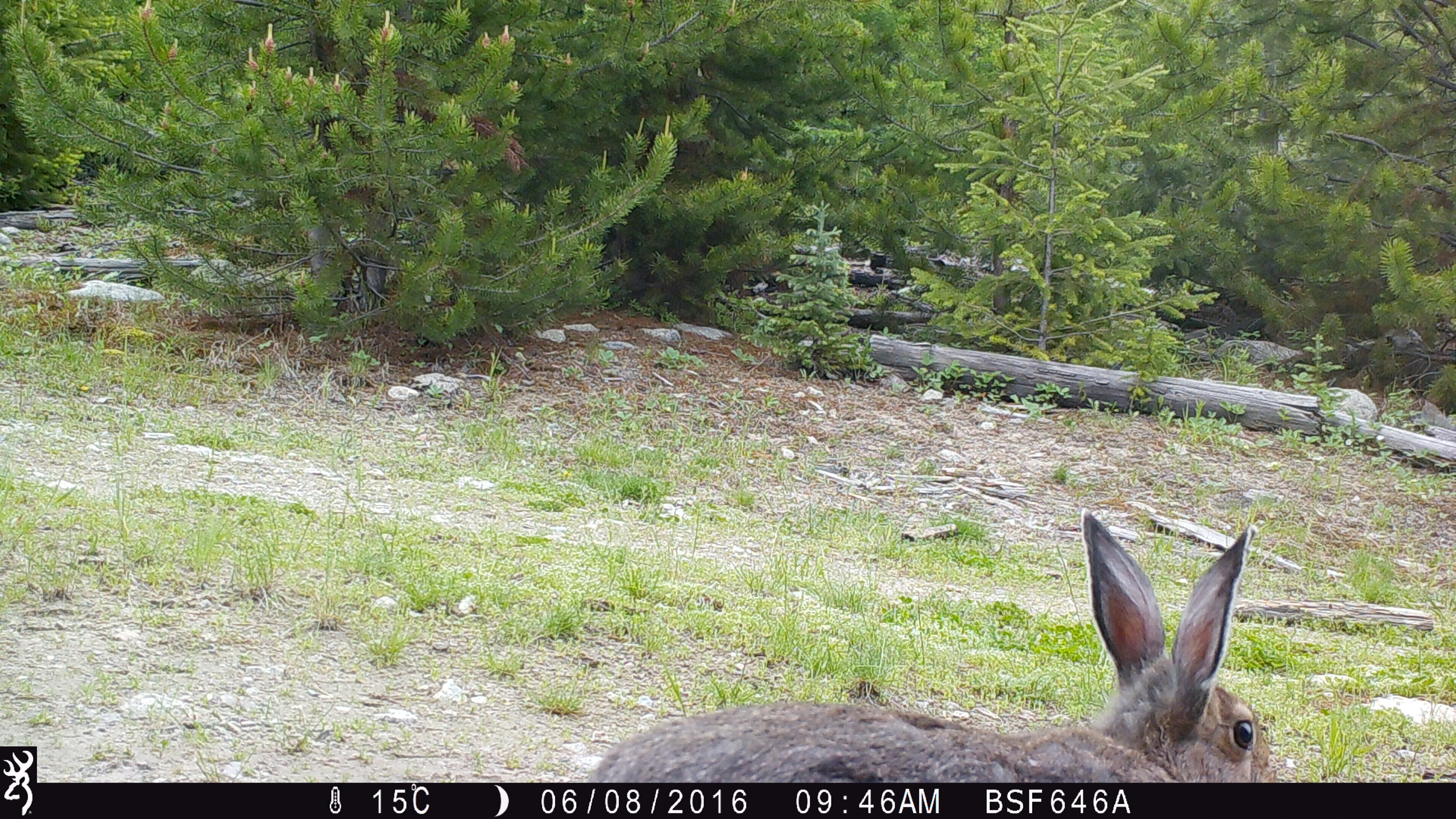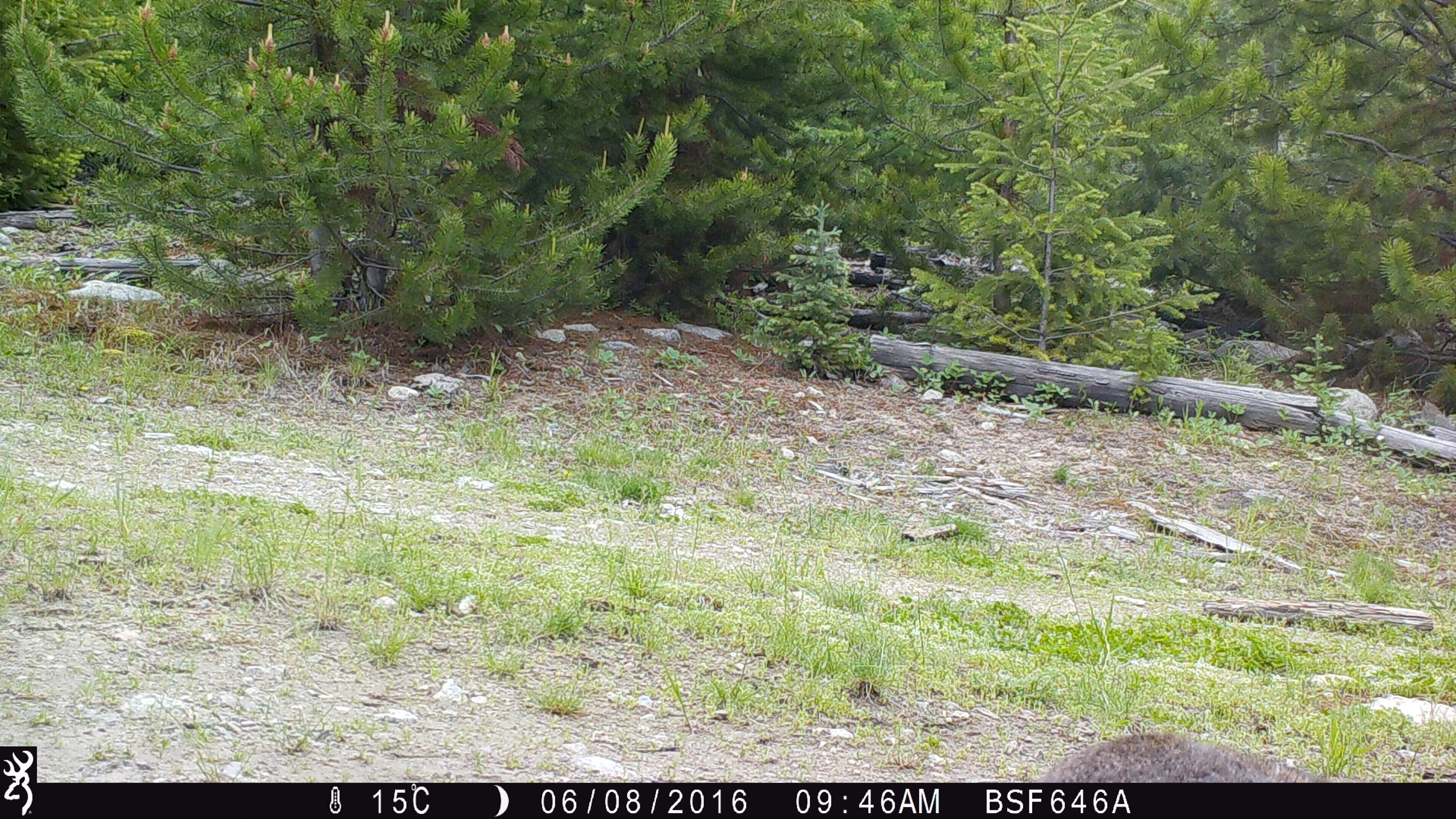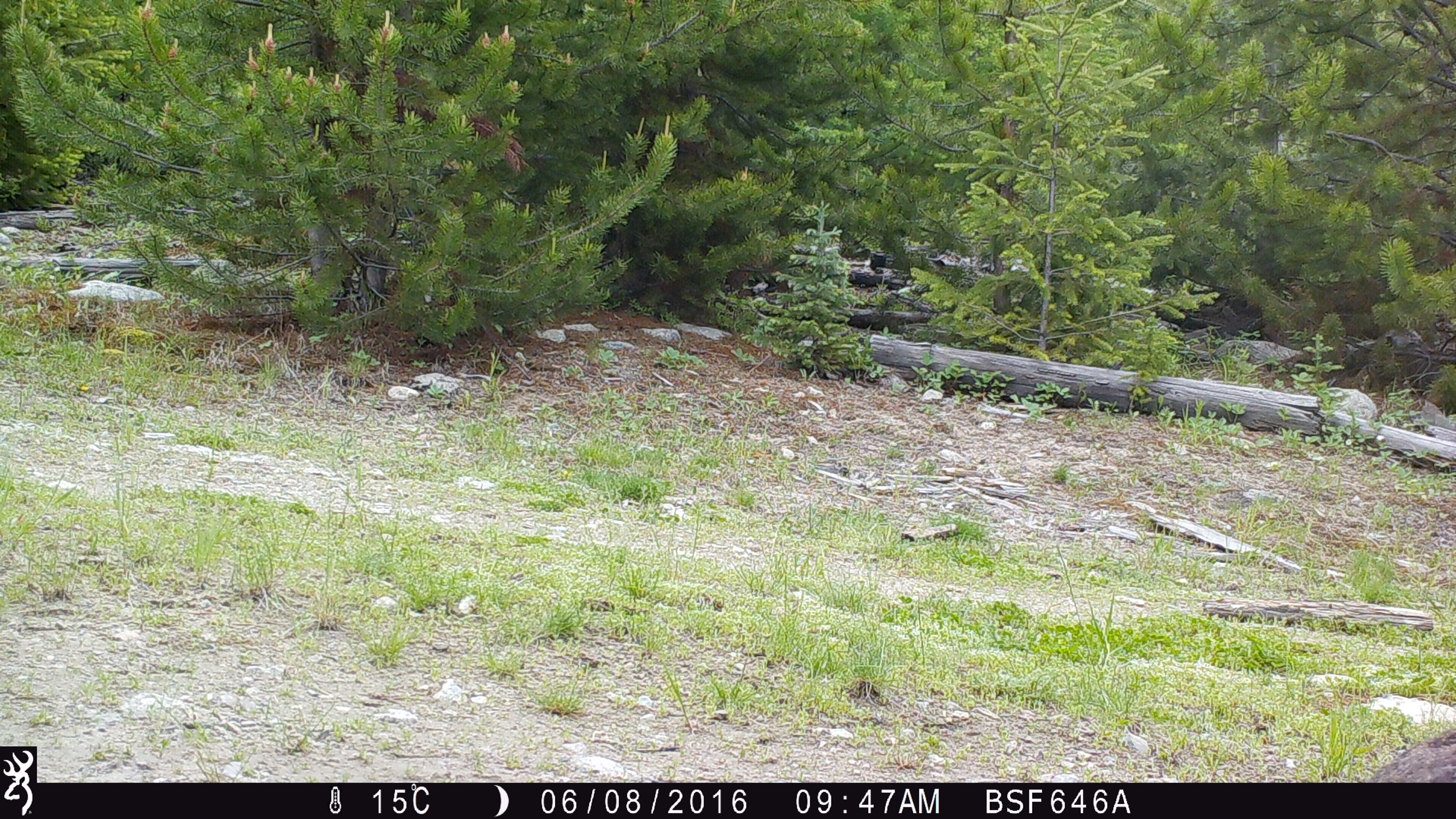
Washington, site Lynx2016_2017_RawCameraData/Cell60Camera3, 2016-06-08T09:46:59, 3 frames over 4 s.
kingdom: Animalia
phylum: Chordata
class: Mammalia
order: Lagomorpha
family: Leporidae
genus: Lepus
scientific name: Lepus americanus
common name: snowshoe hare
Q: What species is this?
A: Lepus americanus (snowshoe hare).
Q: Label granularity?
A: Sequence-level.